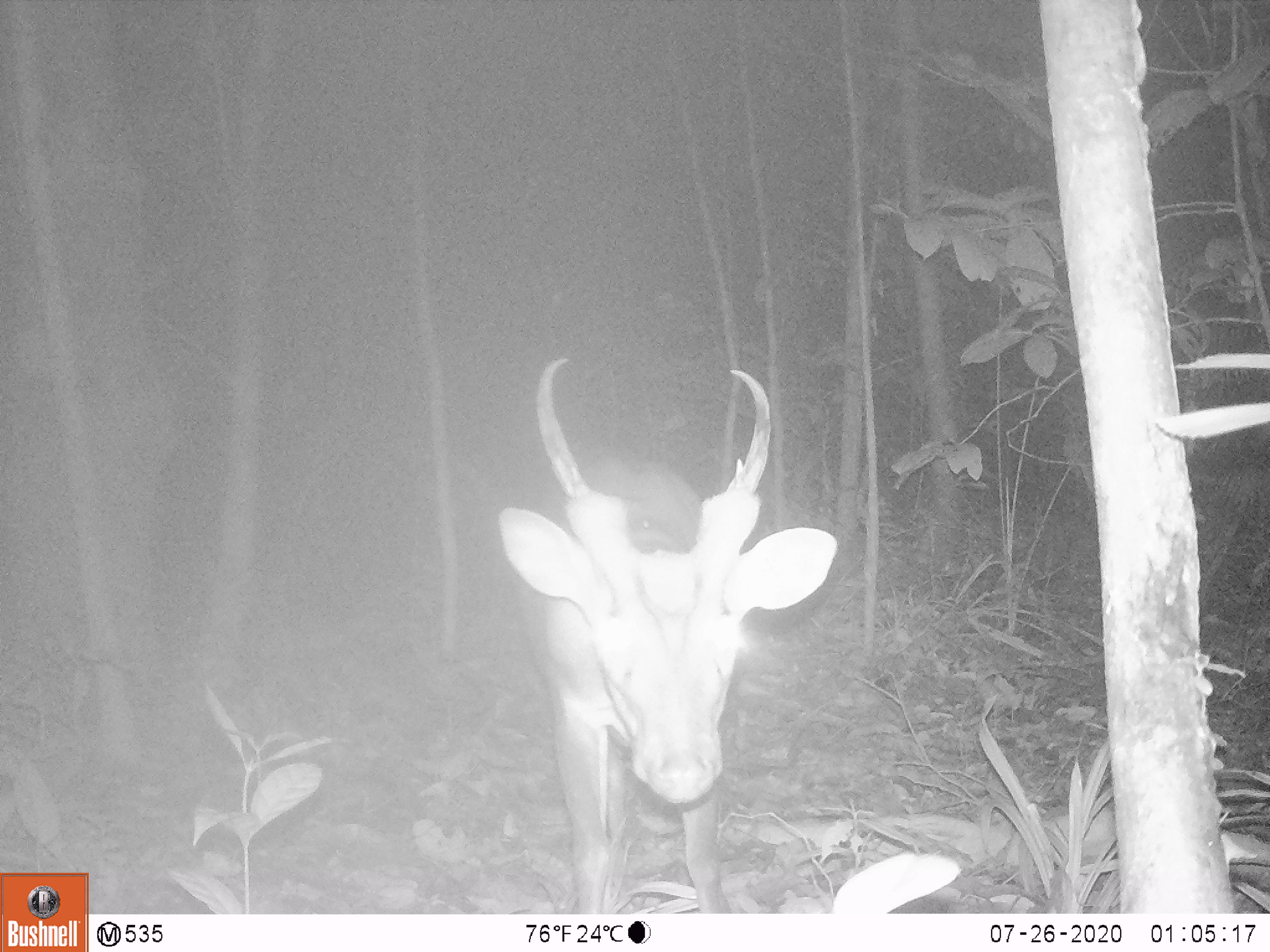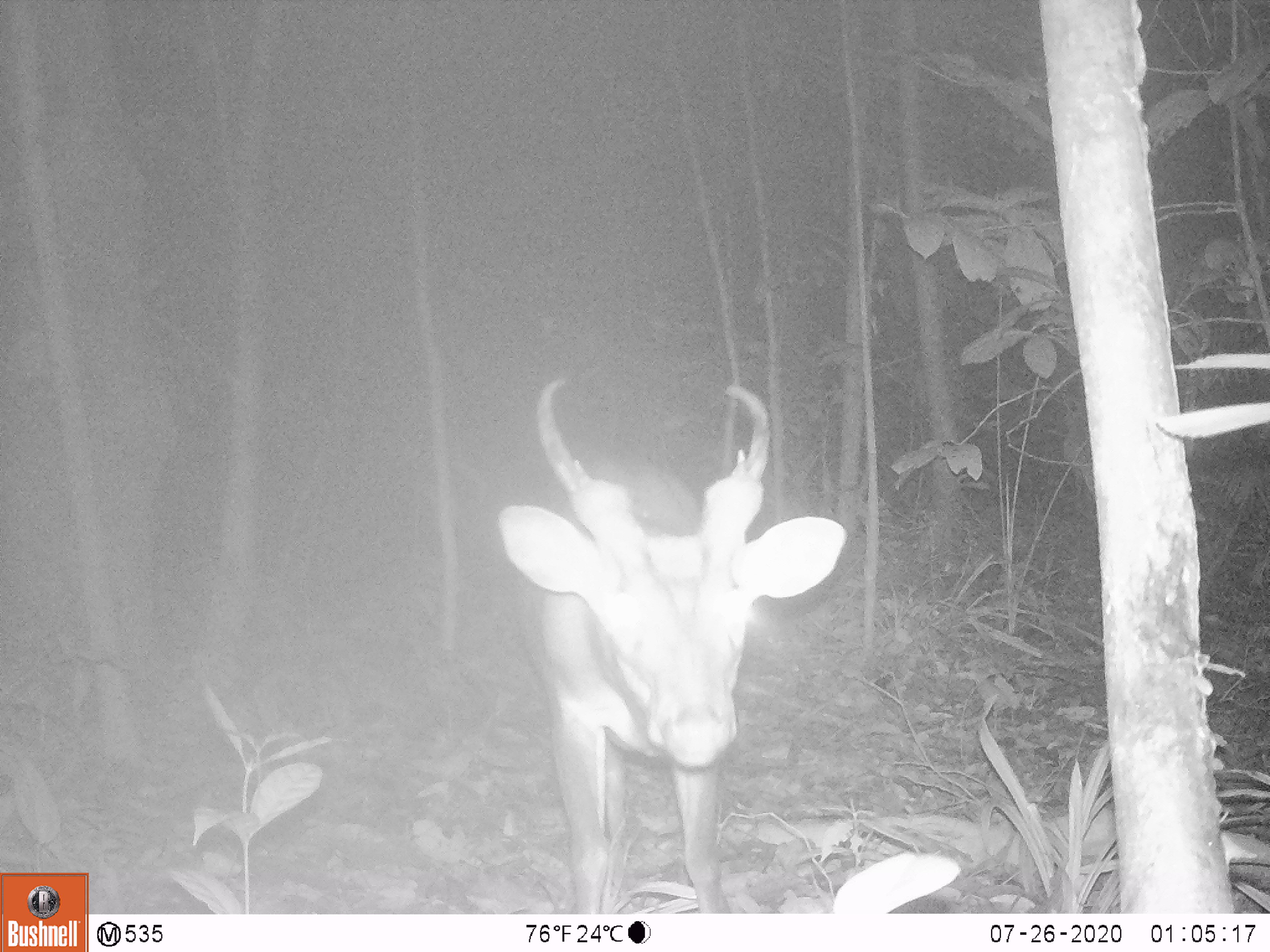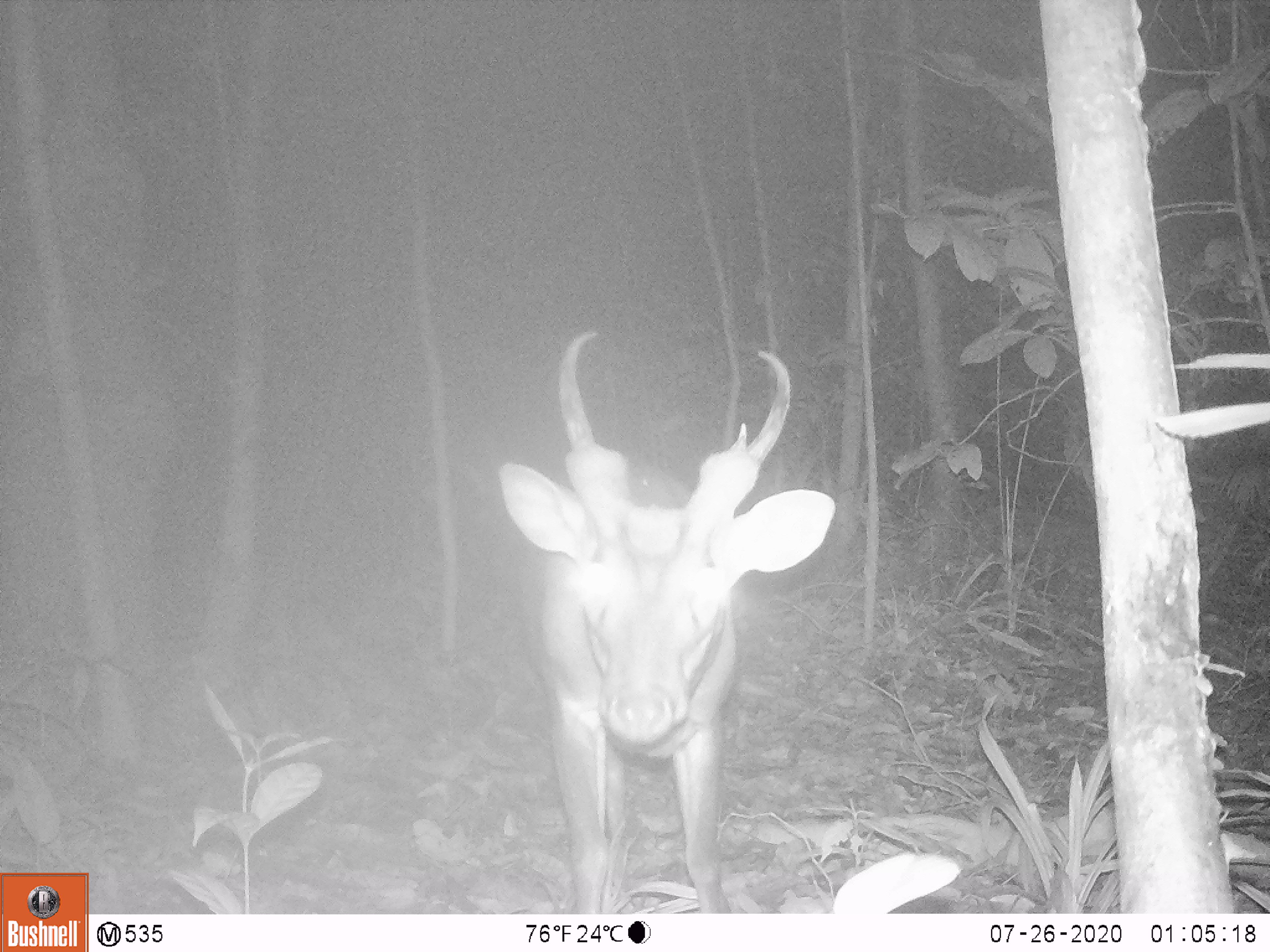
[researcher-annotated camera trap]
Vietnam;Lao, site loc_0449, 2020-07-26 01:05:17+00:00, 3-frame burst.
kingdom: Animalia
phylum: Chordata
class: Mammalia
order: Artiodactyla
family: Cervidae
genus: Muntiacus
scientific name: Muntiacus vuquangensis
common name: large-antlered muntjac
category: large antlered muntjac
Large antlered muntjac (large-antlered muntjac) (Muntiacus vuquangensis). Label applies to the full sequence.